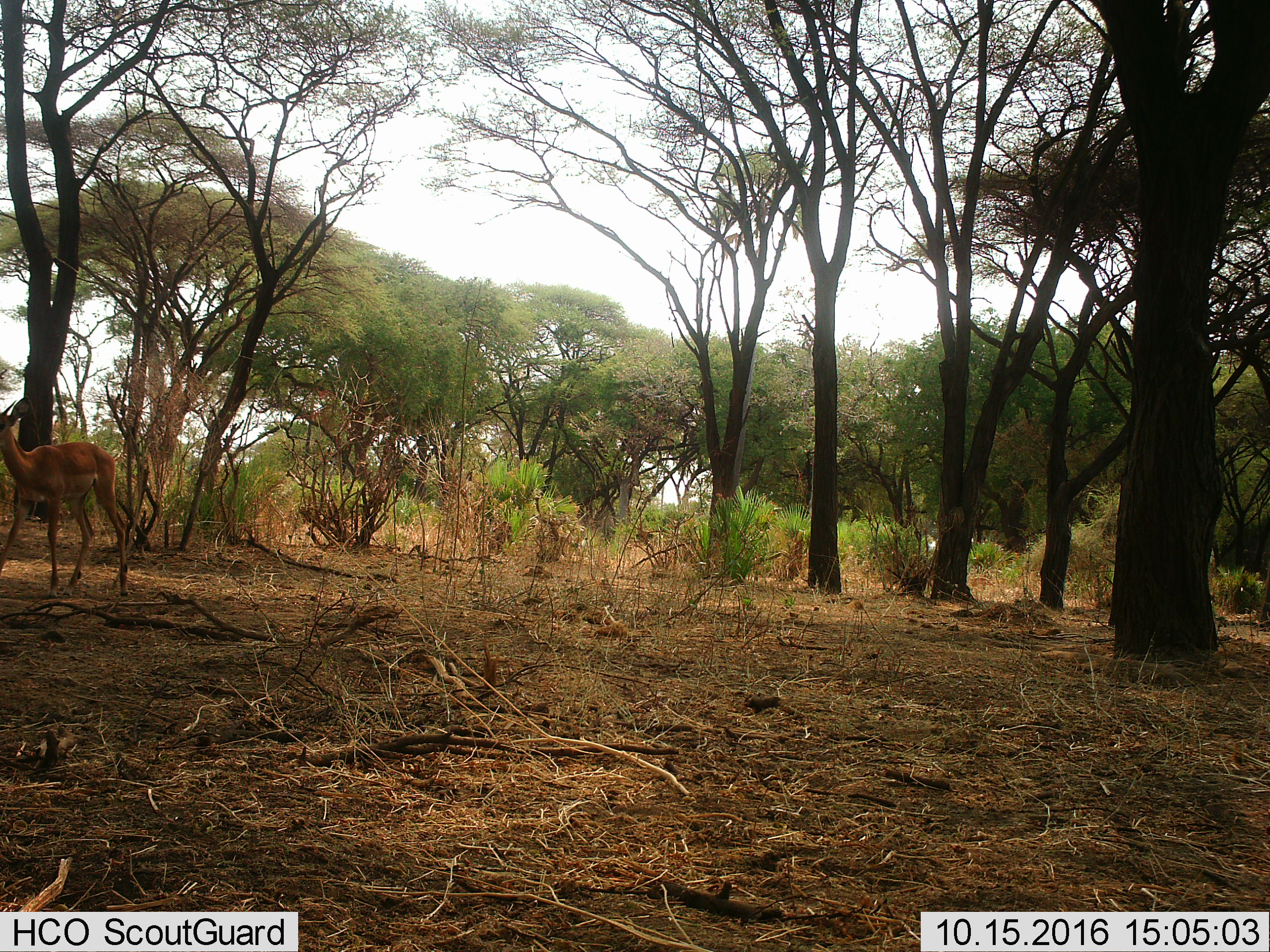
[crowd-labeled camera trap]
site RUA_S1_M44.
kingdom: Animalia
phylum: Chordata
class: Mammalia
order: Artiodactyla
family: Bovidae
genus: Aepyceros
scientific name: Aepyceros melampus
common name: impala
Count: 1.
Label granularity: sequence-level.